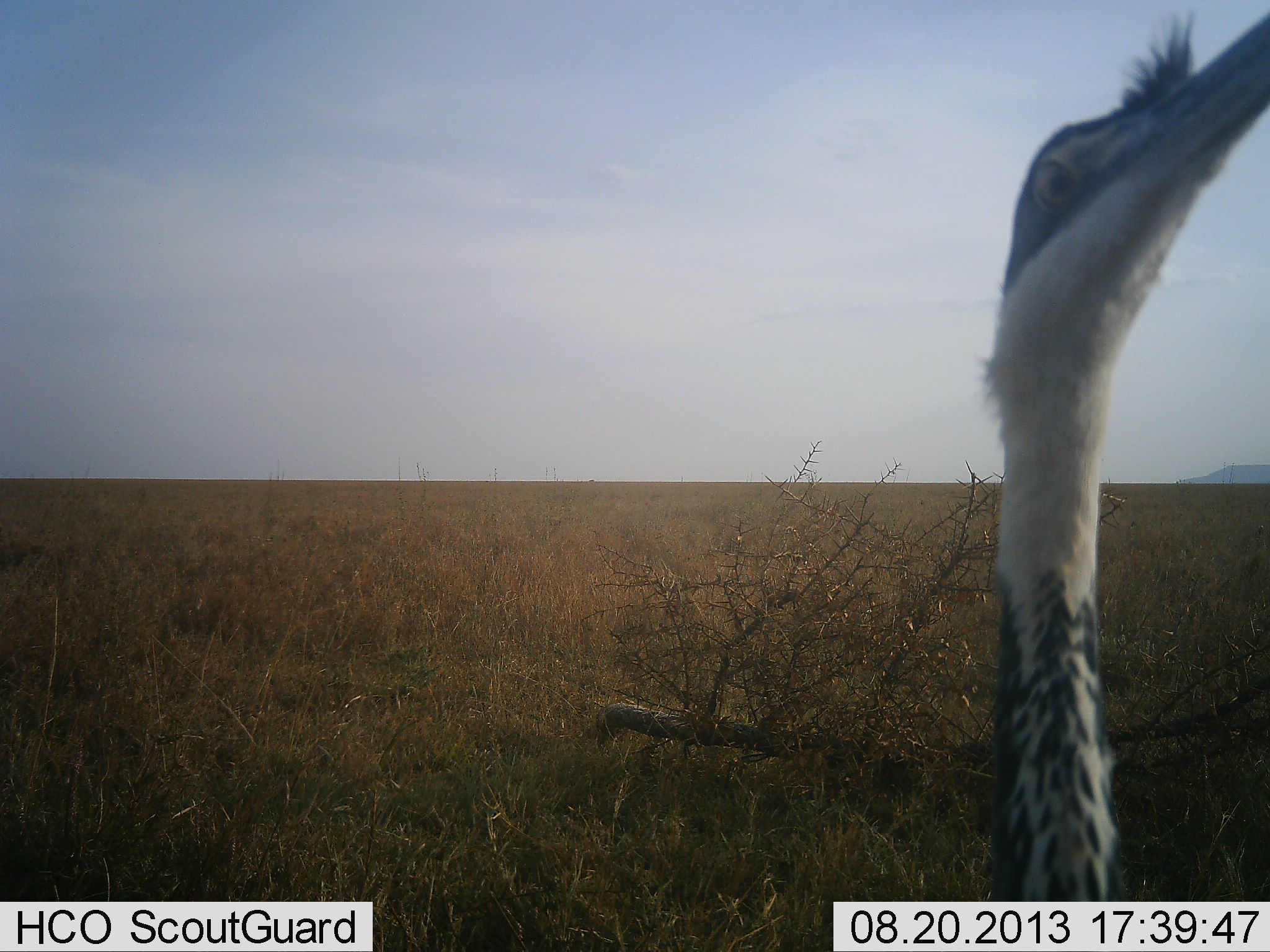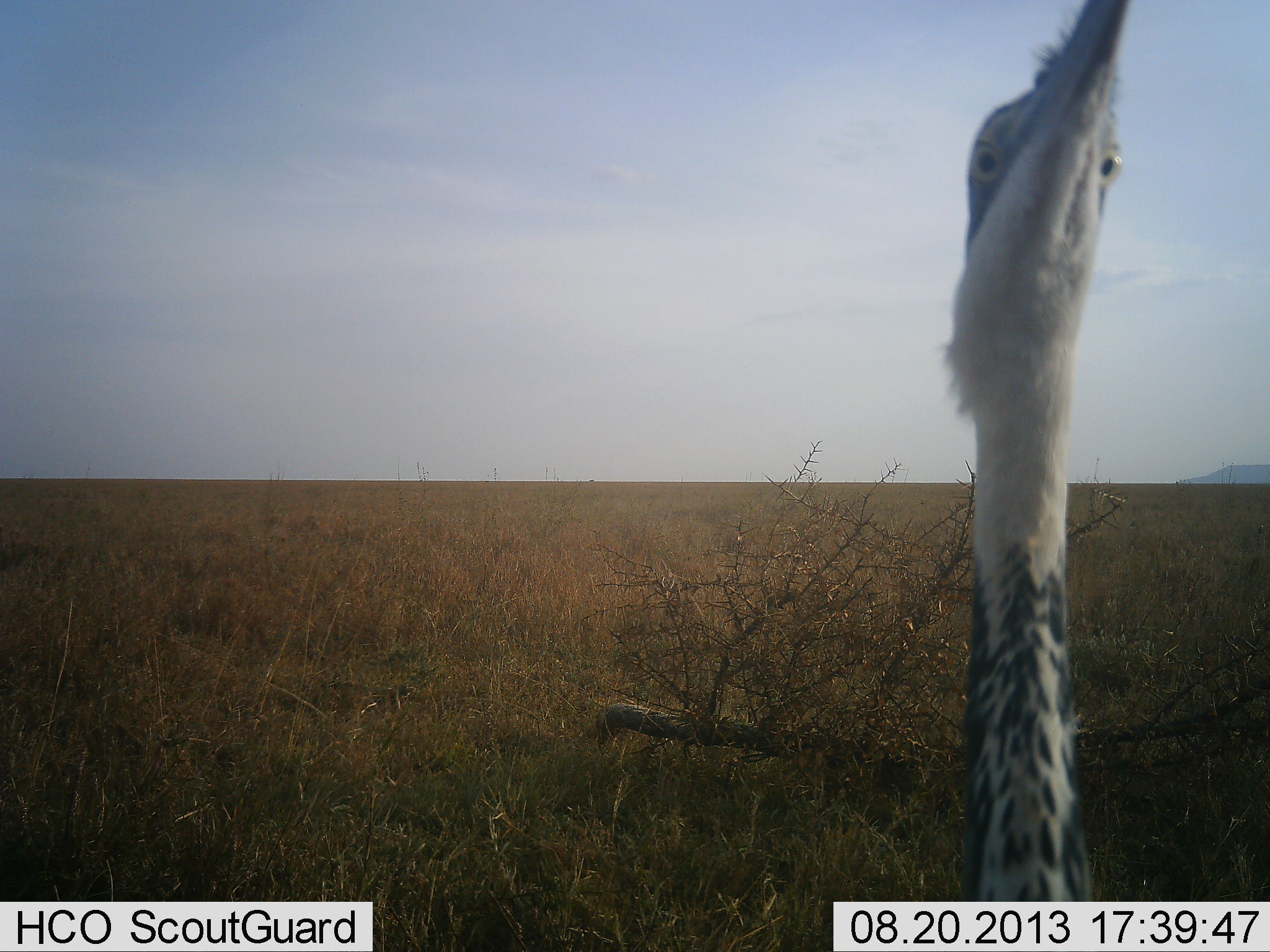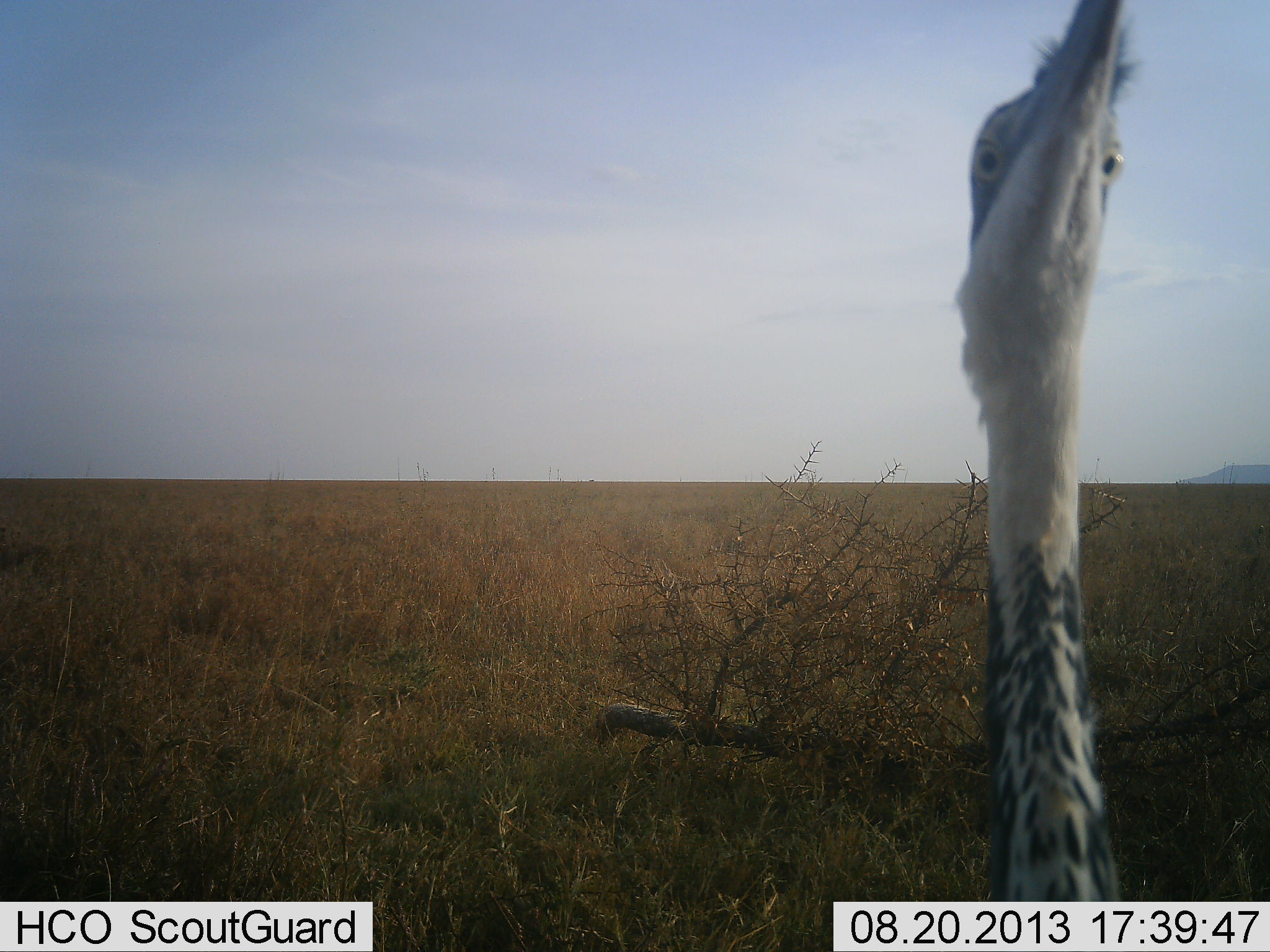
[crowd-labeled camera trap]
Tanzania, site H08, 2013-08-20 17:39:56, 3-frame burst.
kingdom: Animalia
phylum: Chordata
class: Aves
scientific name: Aves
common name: bird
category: otherbird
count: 1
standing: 100%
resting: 0%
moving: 0%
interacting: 0%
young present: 0%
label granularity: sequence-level